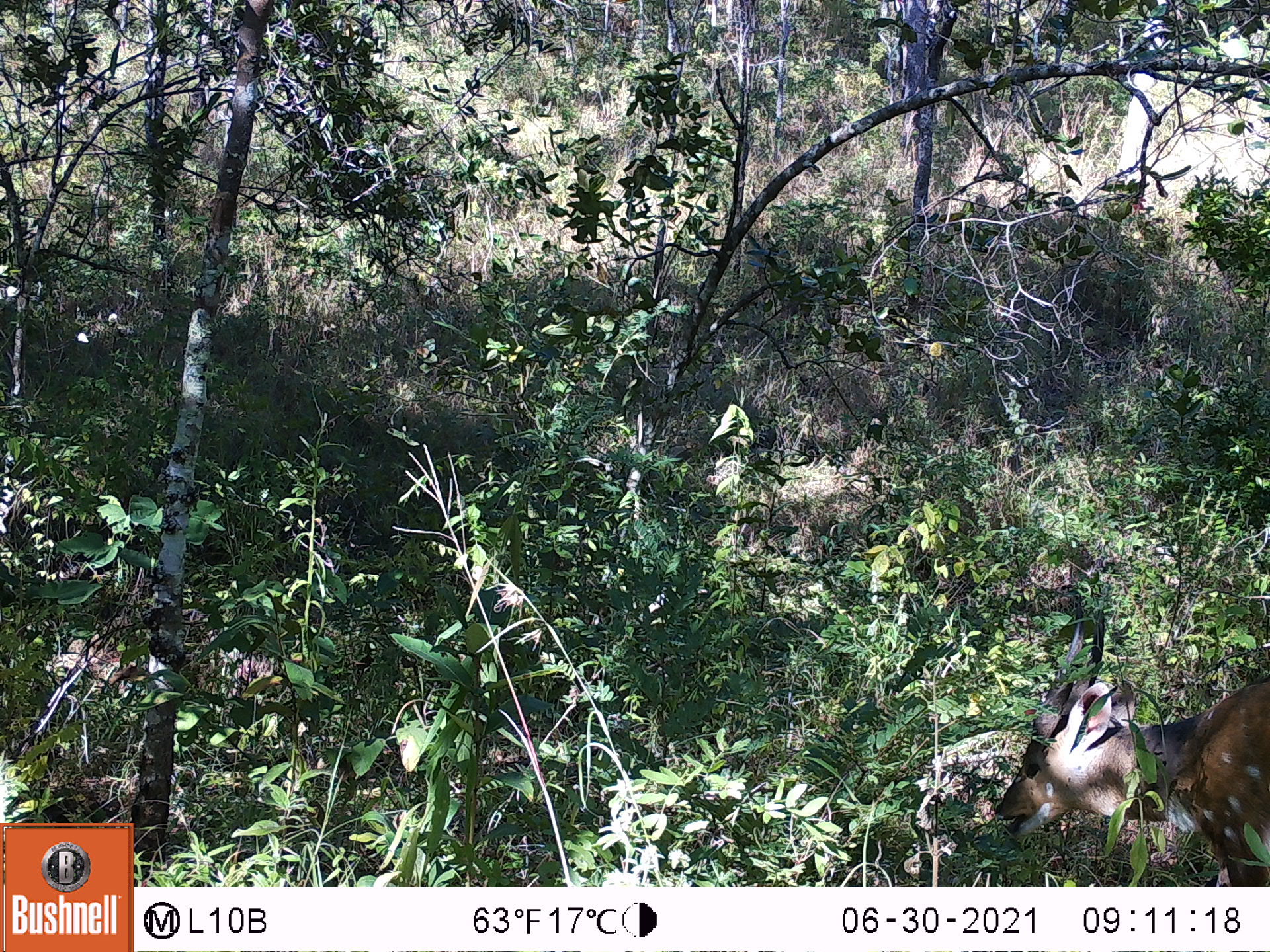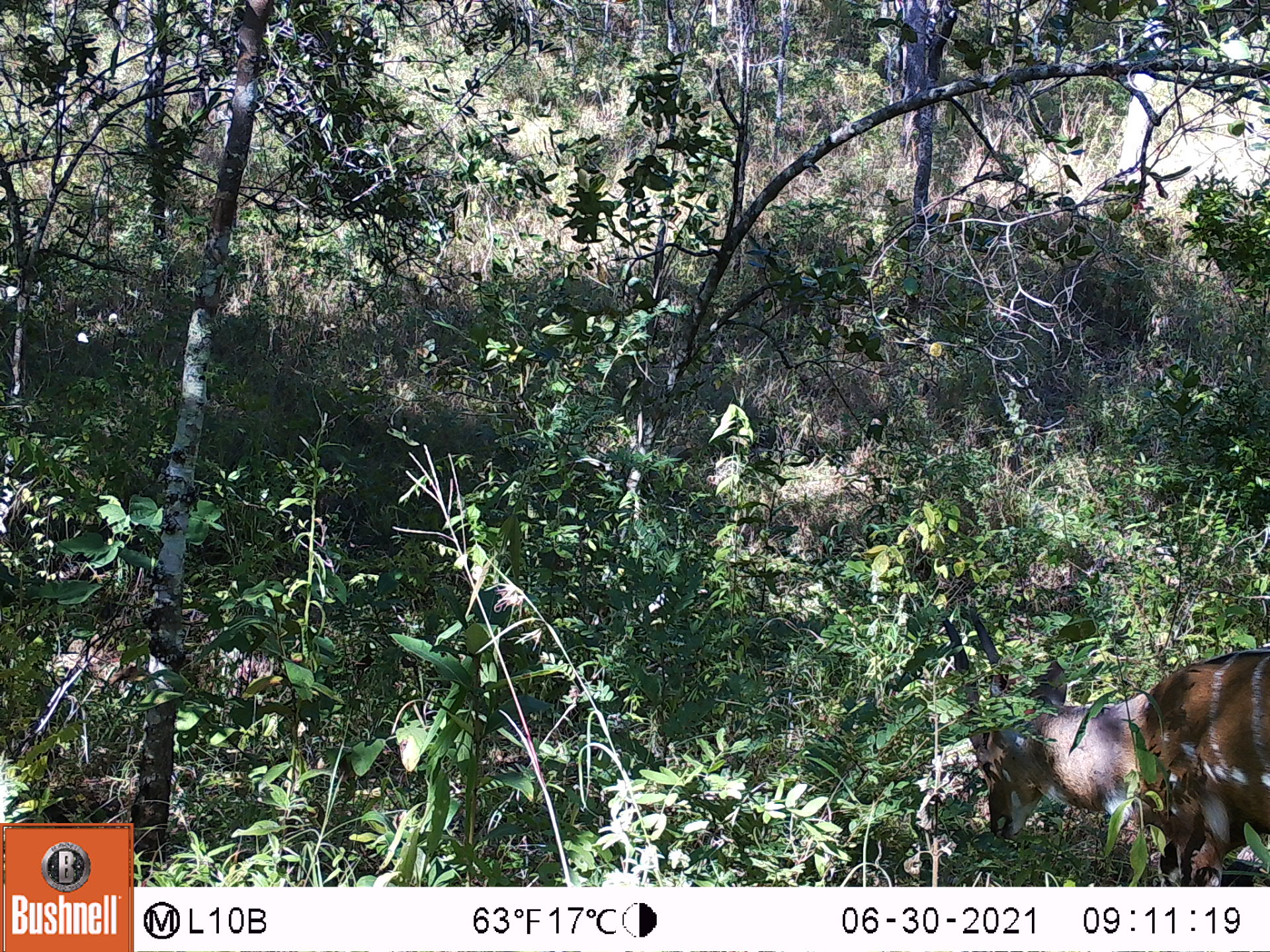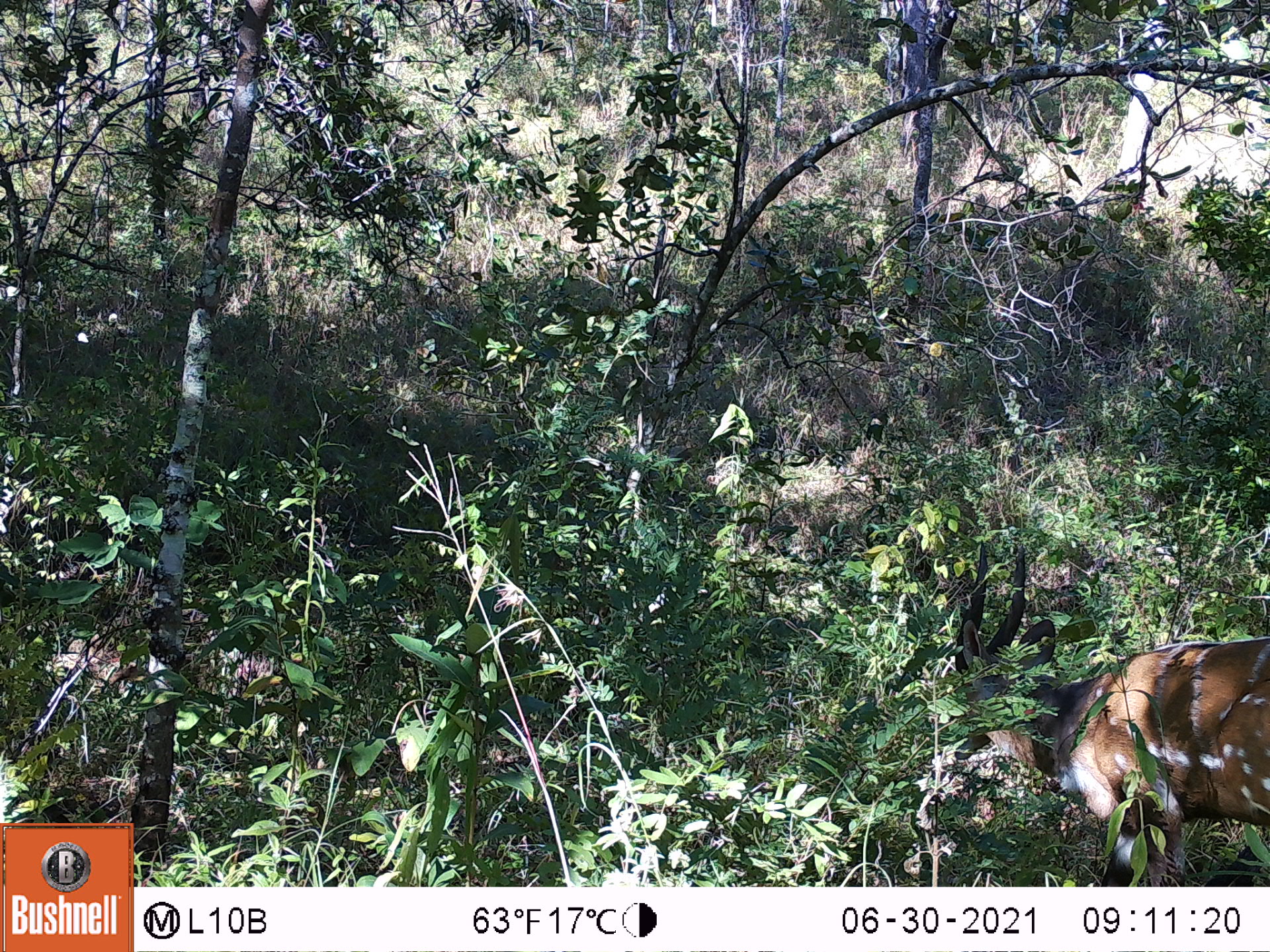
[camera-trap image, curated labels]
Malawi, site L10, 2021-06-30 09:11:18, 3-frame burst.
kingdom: Animalia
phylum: Chordata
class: Mammalia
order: Artiodactyla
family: Bovidae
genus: Tragelaphus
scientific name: Tragelaphus sylvaticus sylvaticus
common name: cape bushbuck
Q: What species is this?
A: Cape bushbuck (Tragelaphus sylvaticus sylvaticus).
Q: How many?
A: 1.